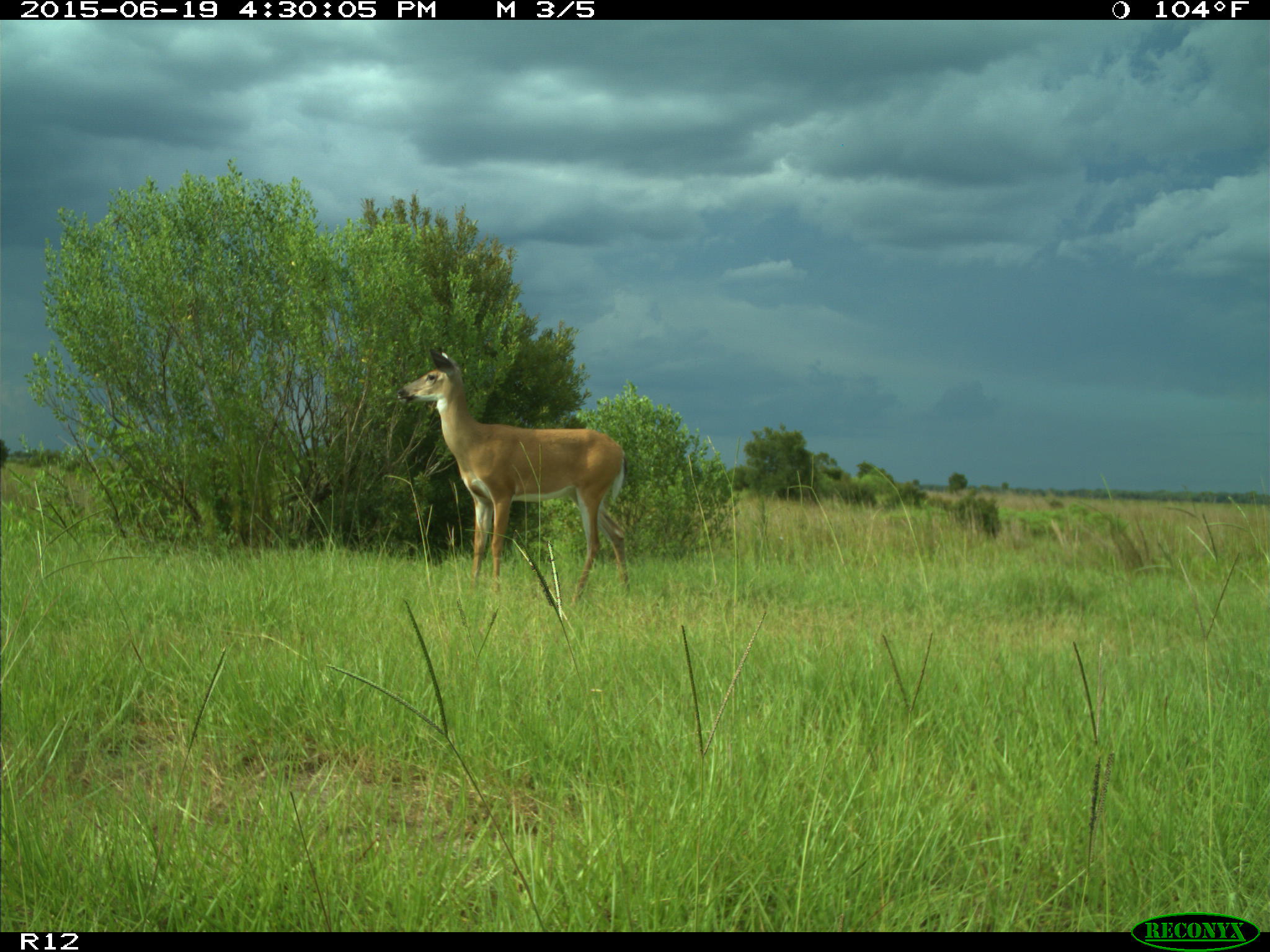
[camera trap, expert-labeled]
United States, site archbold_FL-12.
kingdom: Animalia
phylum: Chordata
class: Mammalia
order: Artiodactyla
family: Cervidae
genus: Odocoileus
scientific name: Odocoileus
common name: deer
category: unidentified deer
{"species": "unidentified deer (deer) (Odocoileus)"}